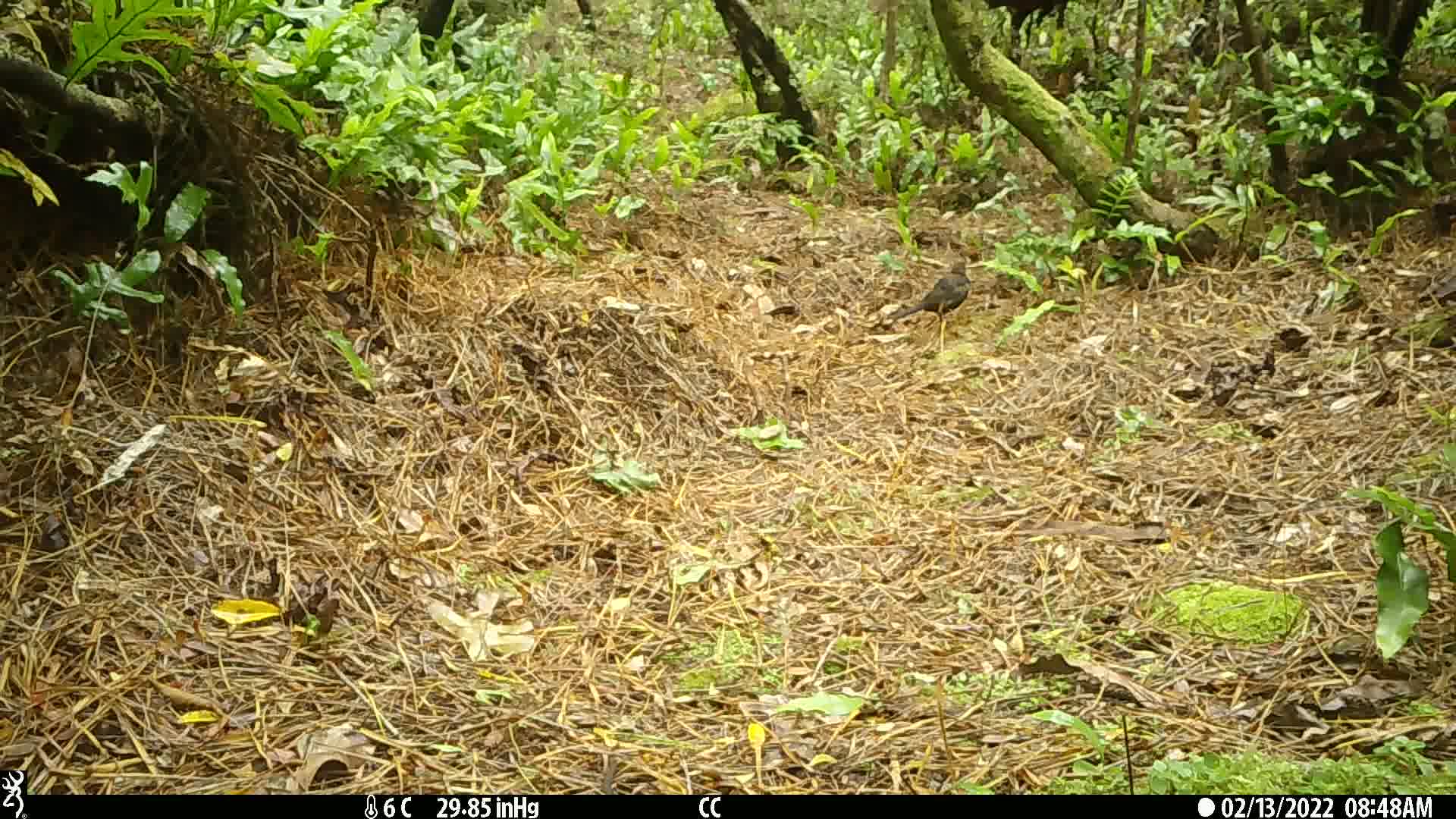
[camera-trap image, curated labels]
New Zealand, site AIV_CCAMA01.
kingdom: Animalia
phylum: Chordata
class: Aves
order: Passeriformes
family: Turdidae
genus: Turdus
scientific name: Turdus merula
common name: eurasian blackbird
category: blackbird